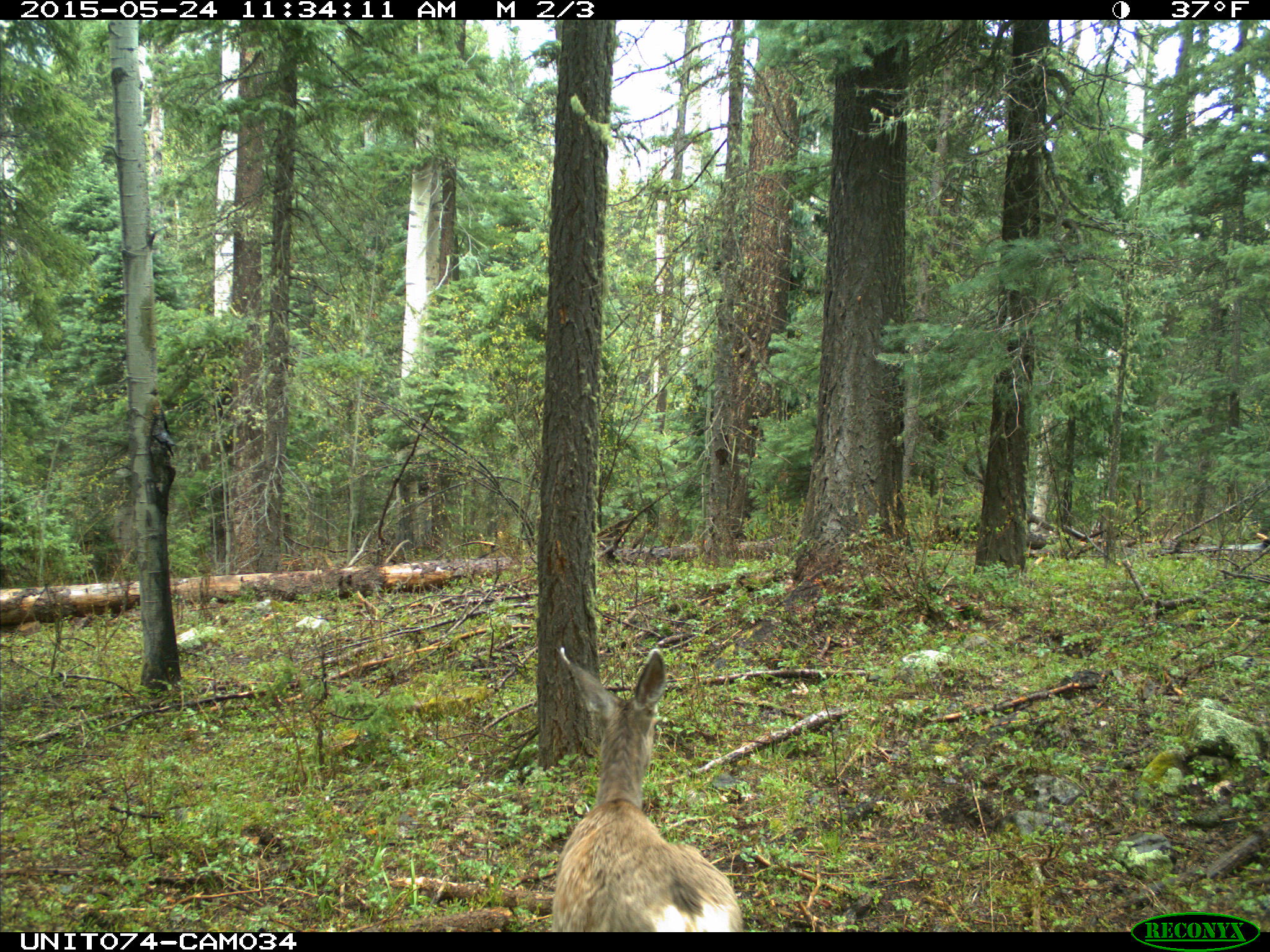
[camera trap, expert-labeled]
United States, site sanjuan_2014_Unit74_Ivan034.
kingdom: Animalia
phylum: Chordata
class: Mammalia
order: Artiodactyla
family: Cervidae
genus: Odocoileus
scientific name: Odocoileus hemionus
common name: mule deer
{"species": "Odocoileus hemionus (mule deer)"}